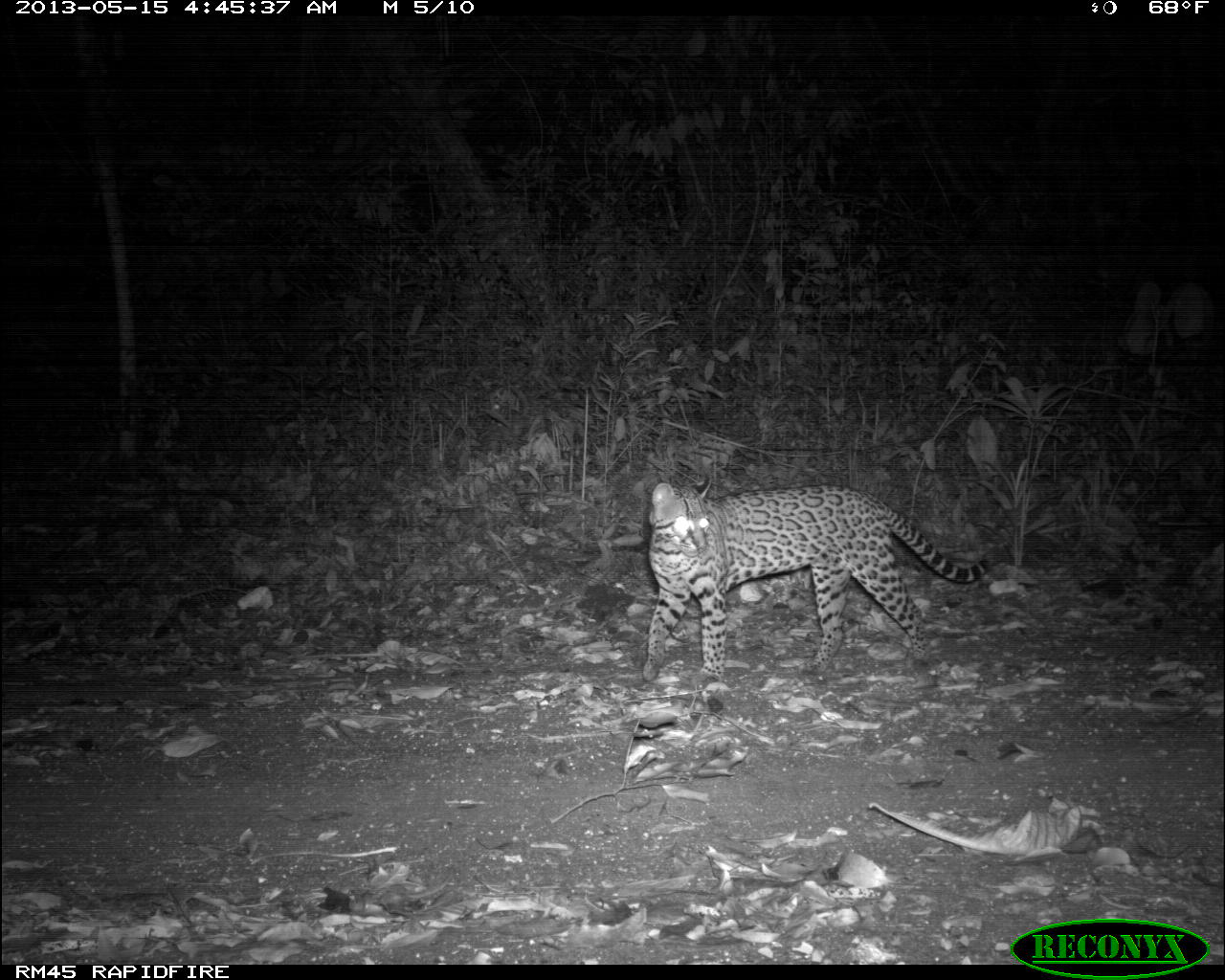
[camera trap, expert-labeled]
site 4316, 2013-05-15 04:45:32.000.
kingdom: Animalia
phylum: Chordata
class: Mammalia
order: Carnivora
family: Felidae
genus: Leopardus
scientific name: Leopardus pardalis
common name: ocelot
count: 1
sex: female